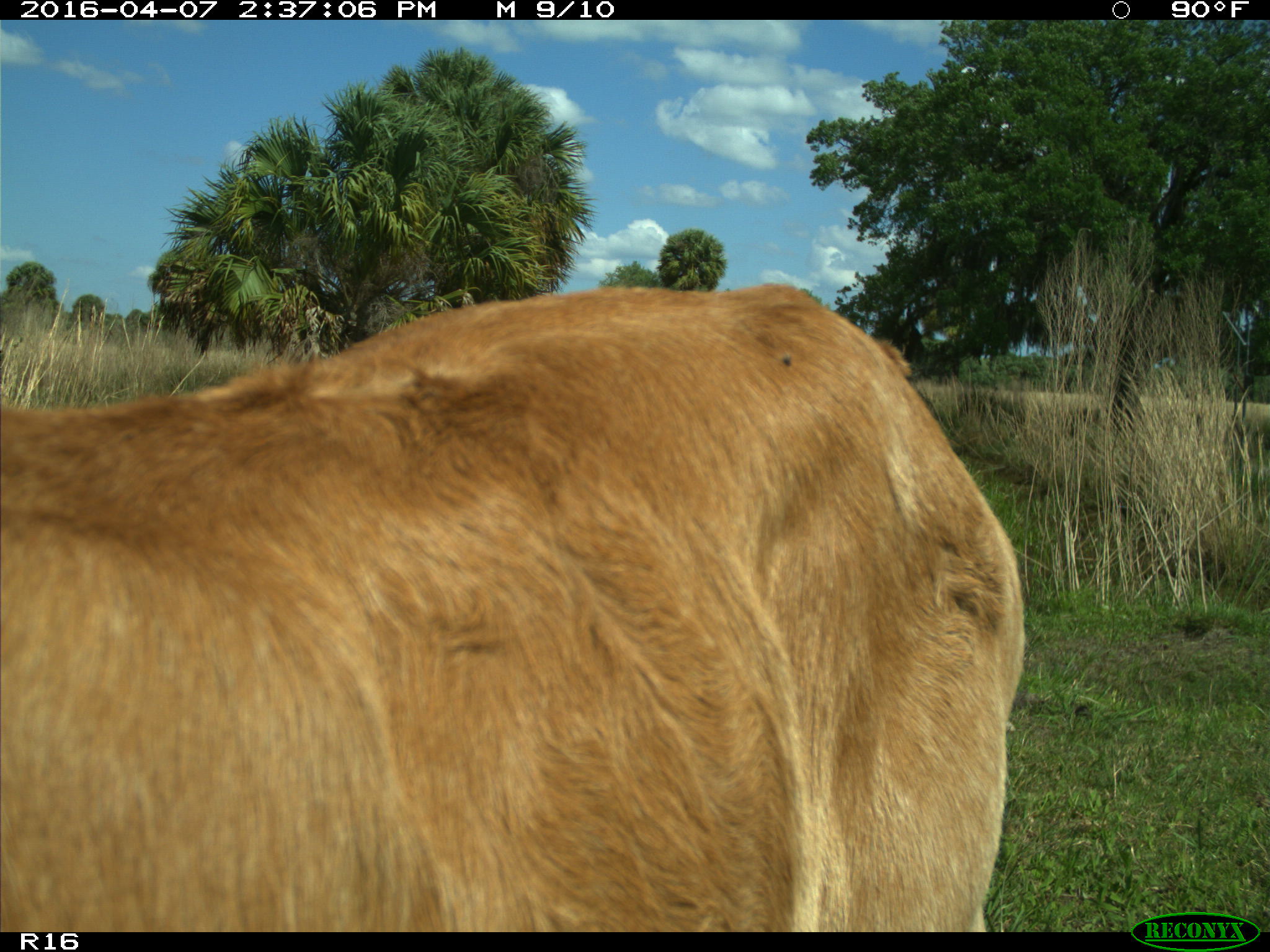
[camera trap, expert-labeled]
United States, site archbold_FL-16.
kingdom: Animalia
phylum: Chordata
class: Mammalia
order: Artiodactyla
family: Bovidae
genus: Bos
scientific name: Bos taurus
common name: domestic cow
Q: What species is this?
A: Bos taurus (domestic cow).